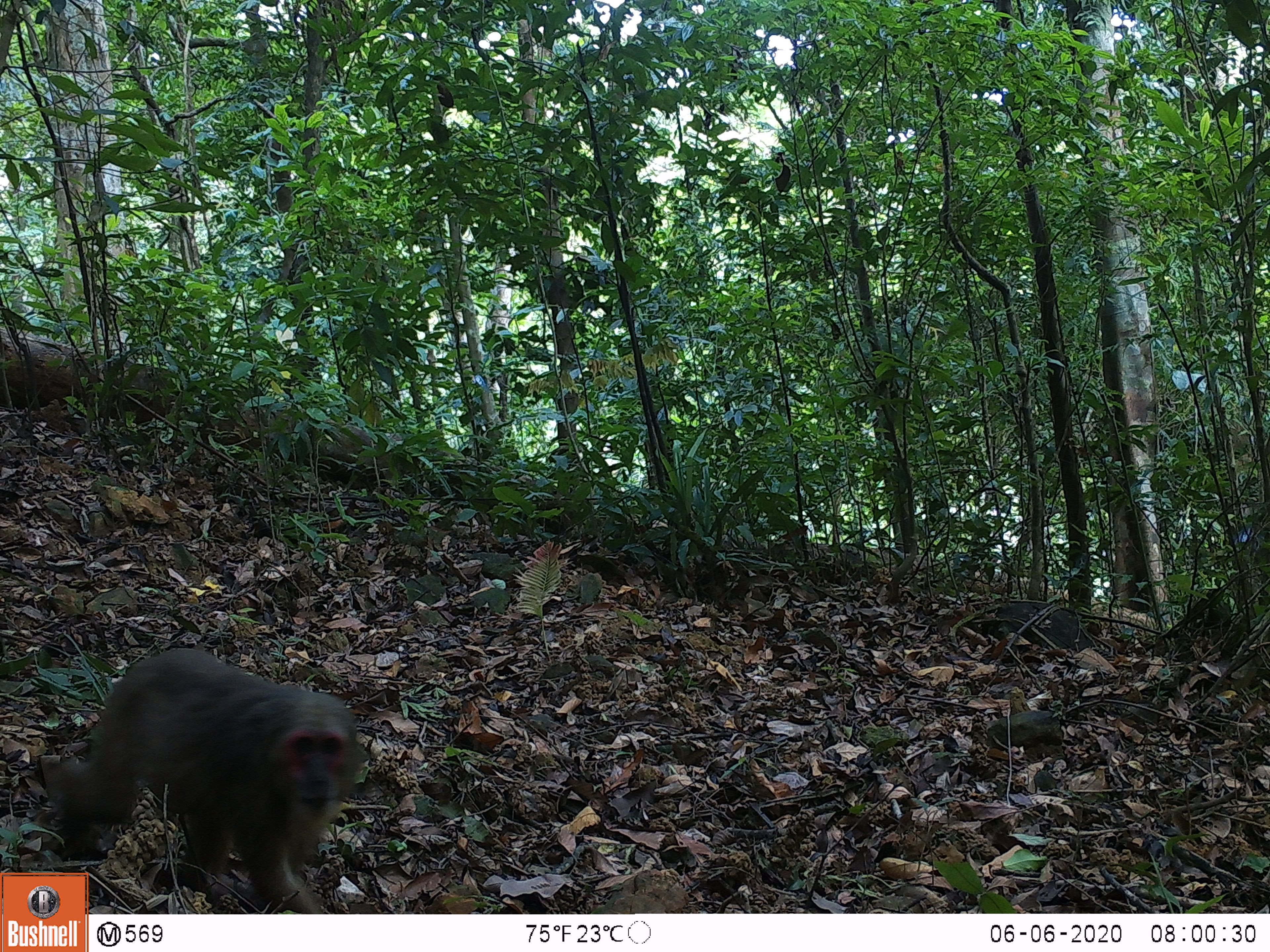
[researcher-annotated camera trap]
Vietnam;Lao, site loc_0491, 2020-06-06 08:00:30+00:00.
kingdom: Animalia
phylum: Chordata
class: Mammalia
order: Primates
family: Cercopithecidae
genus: Macaca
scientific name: Macaca arctoides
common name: stump-tailed macaque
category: stump tailed macaque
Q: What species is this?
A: Stump tailed macaque (stump-tailed macaque) (Macaca arctoides).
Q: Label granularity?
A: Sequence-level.